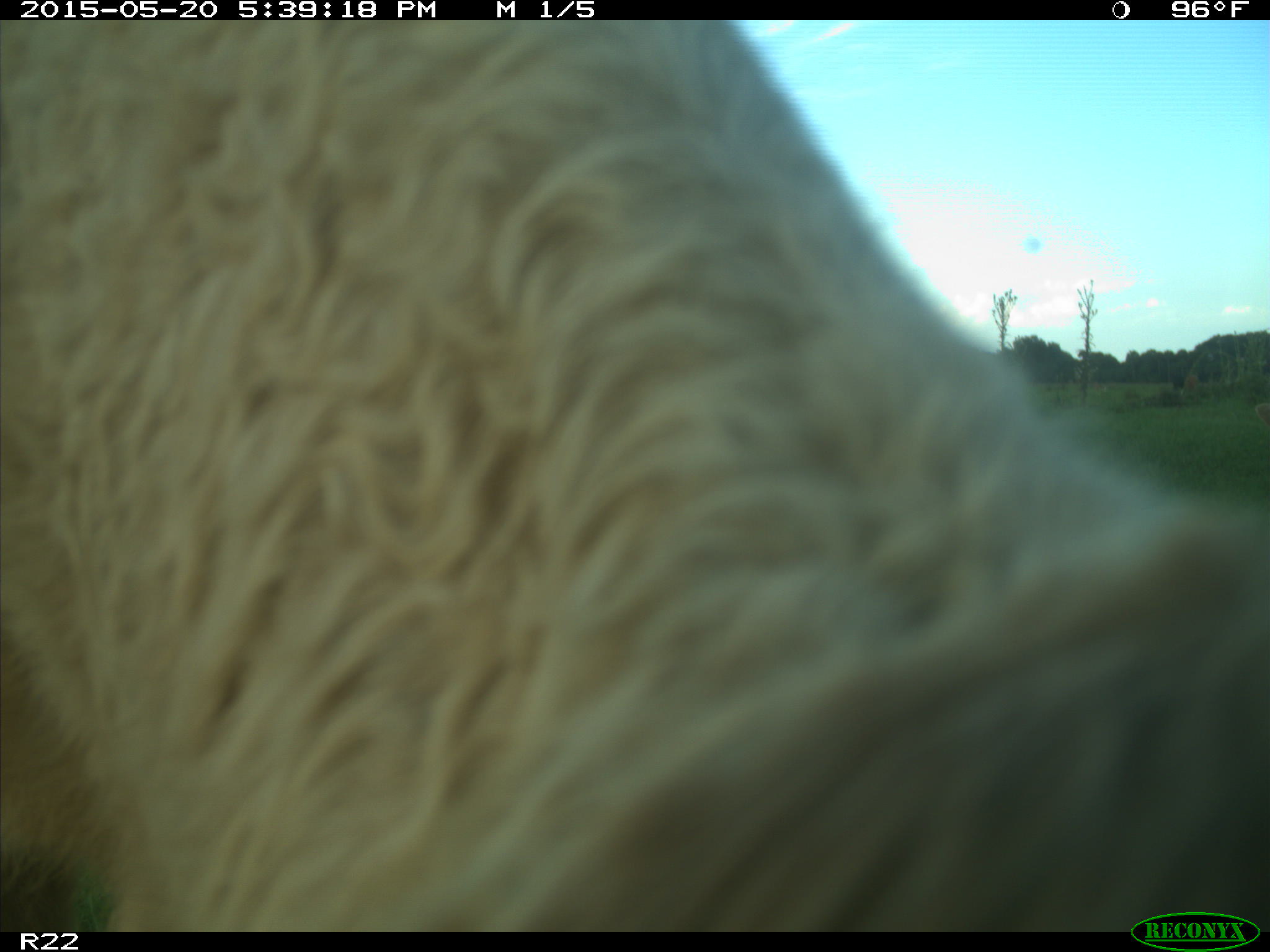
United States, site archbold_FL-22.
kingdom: Animalia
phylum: Chordata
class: Mammalia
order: Artiodactyla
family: Bovidae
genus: Bos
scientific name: Bos taurus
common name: domestic cow